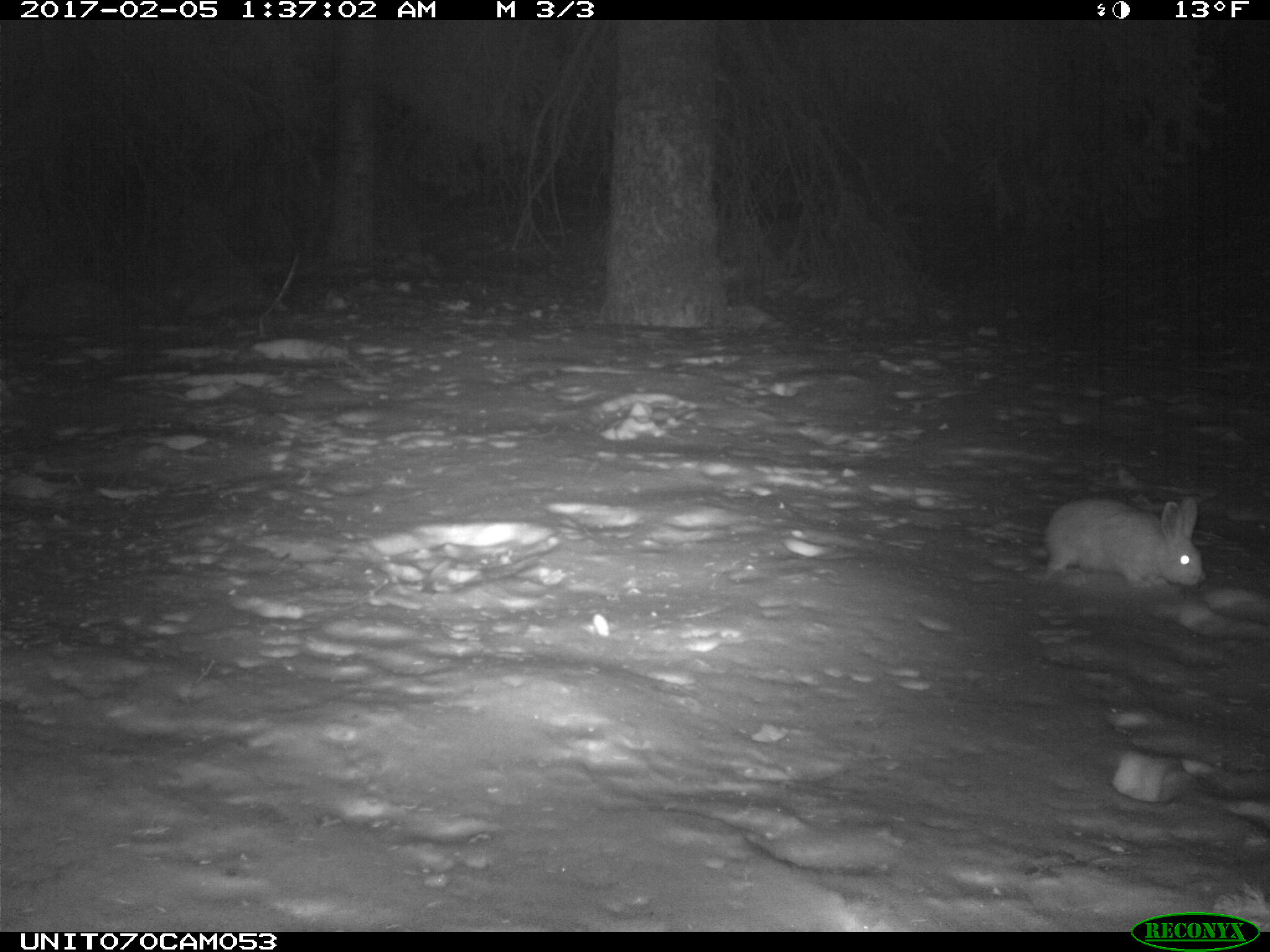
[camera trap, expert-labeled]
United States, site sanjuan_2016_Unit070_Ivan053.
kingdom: Animalia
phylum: Chordata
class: Mammalia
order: Lagomorpha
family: Leporidae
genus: Lepus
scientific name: Lepus americanus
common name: snowshoe hare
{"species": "Lepus americanus (snowshoe hare)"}